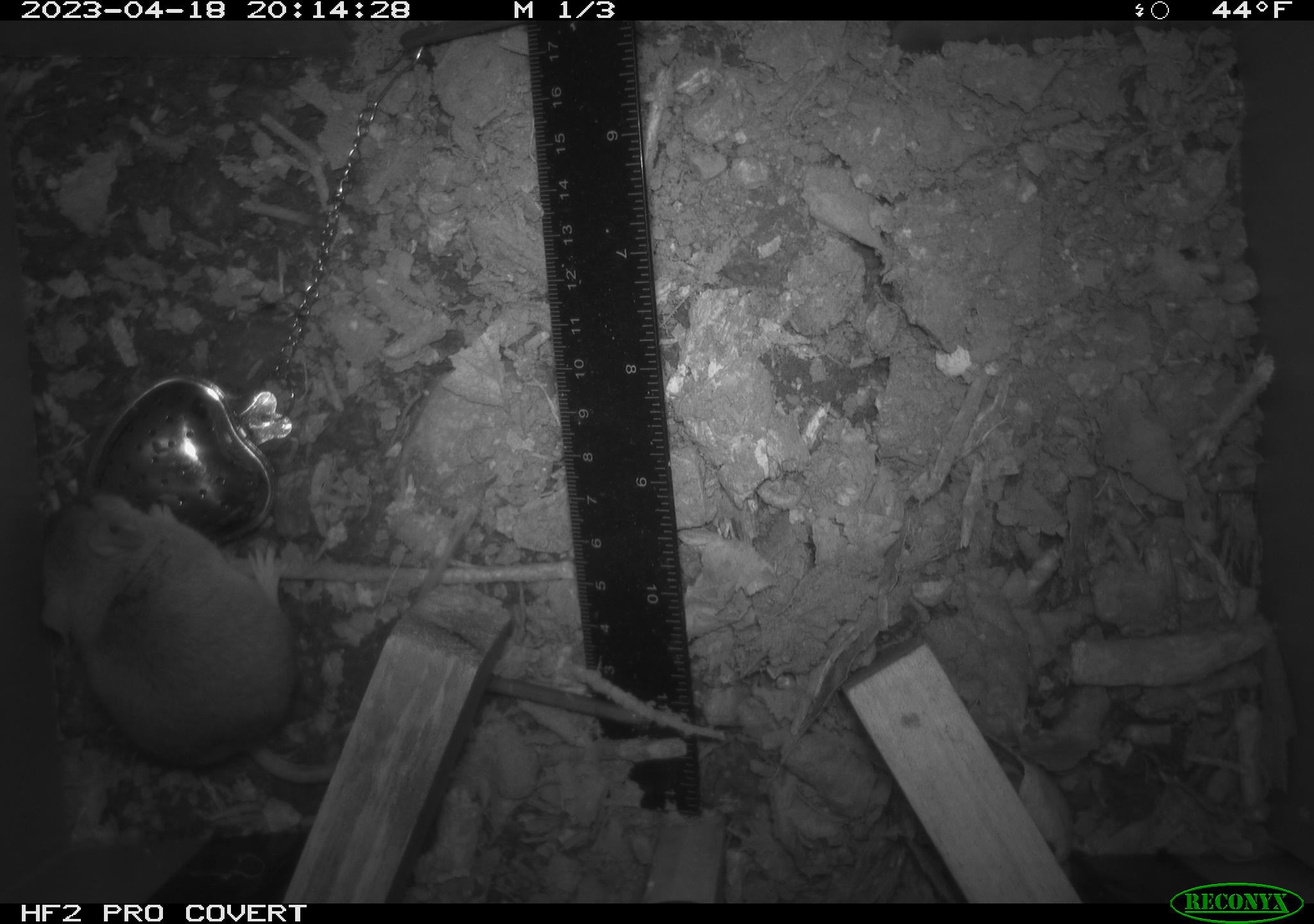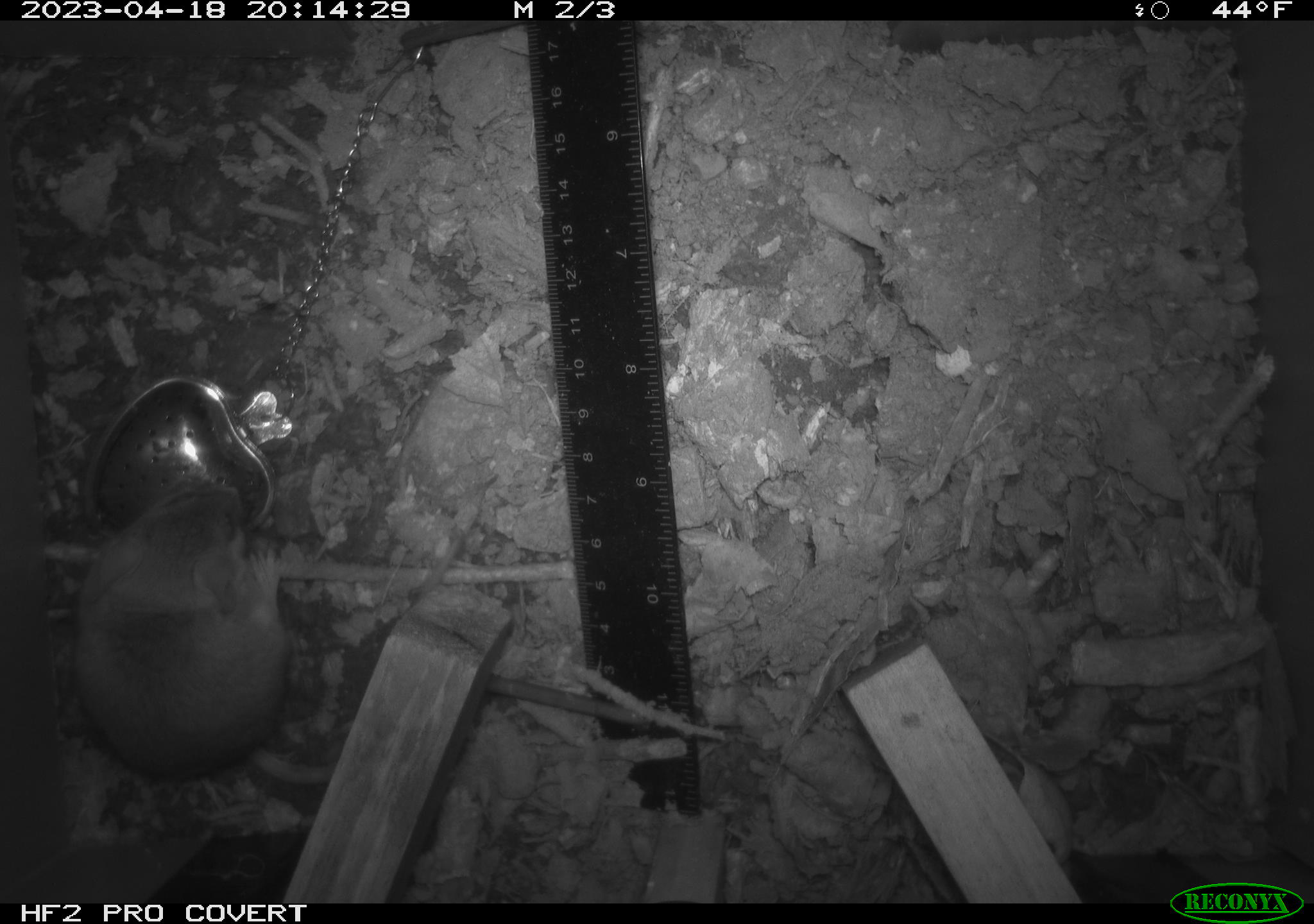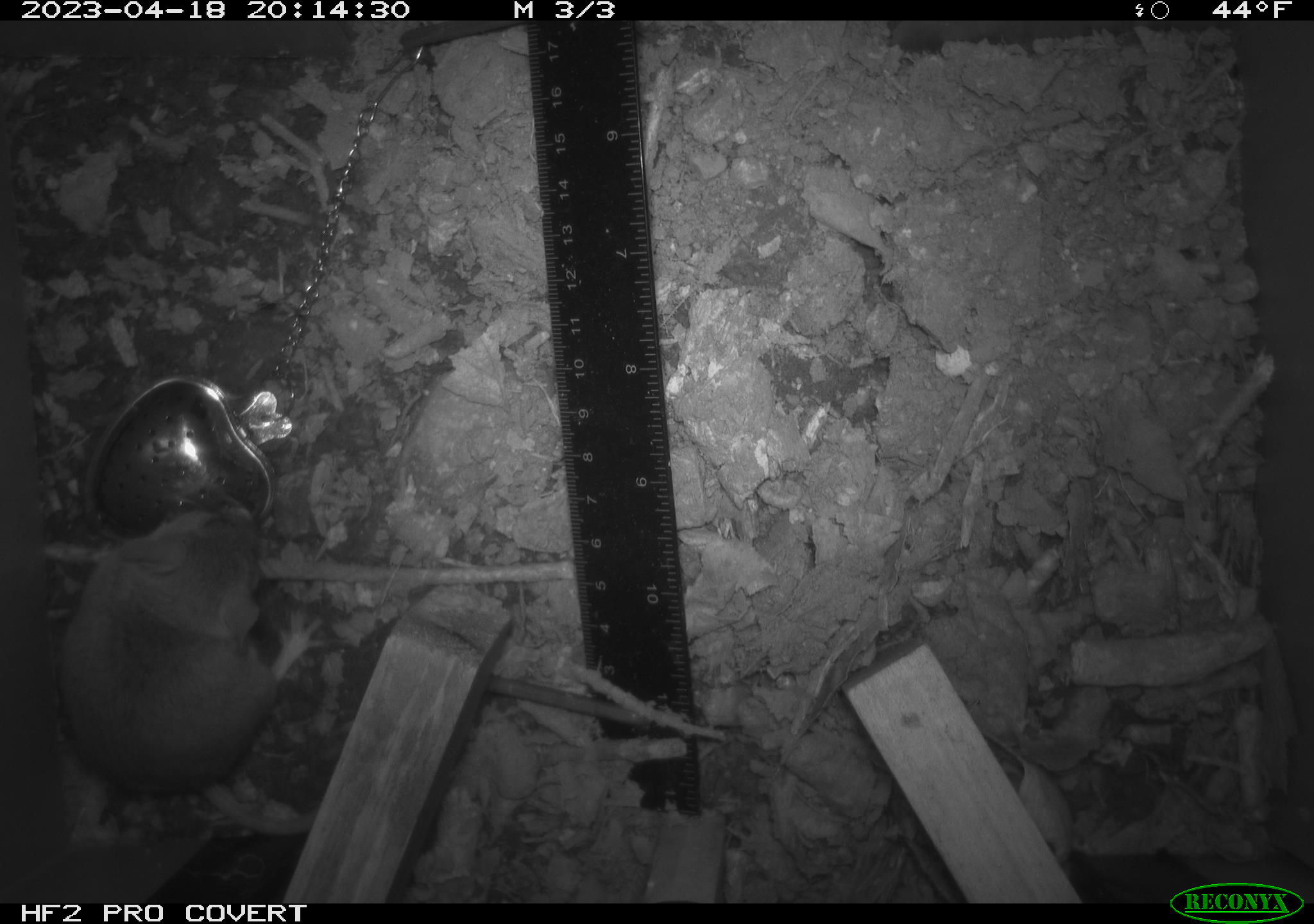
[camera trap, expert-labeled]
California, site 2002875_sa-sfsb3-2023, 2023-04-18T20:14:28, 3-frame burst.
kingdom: Animalia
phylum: Chordata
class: Mammalia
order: Rodentia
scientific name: Rodentia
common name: mouse species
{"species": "mouse species (Rodentia)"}